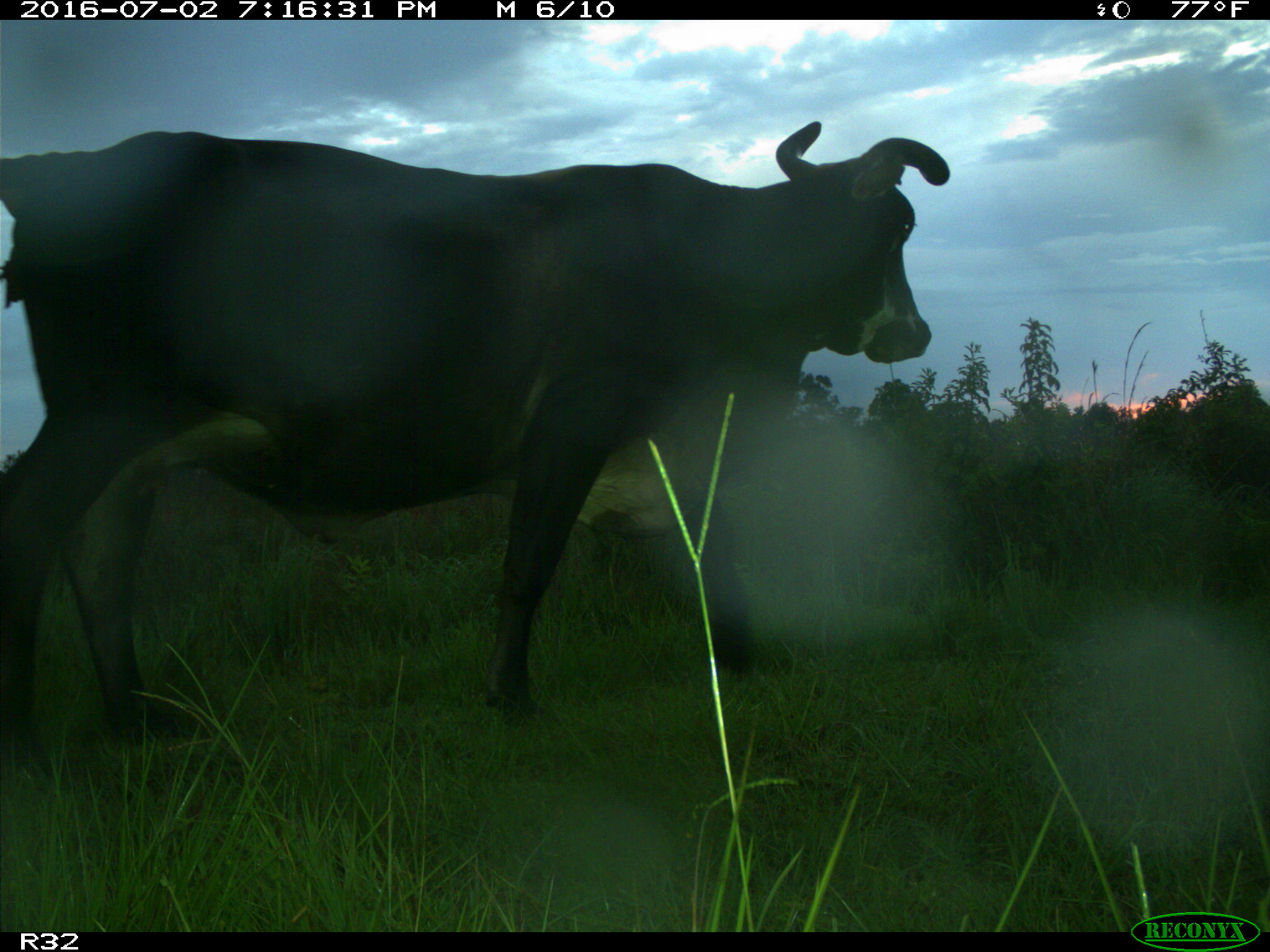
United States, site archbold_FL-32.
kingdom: Animalia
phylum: Chordata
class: Mammalia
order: Artiodactyla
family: Bovidae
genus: Bos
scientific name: Bos taurus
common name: domestic cow